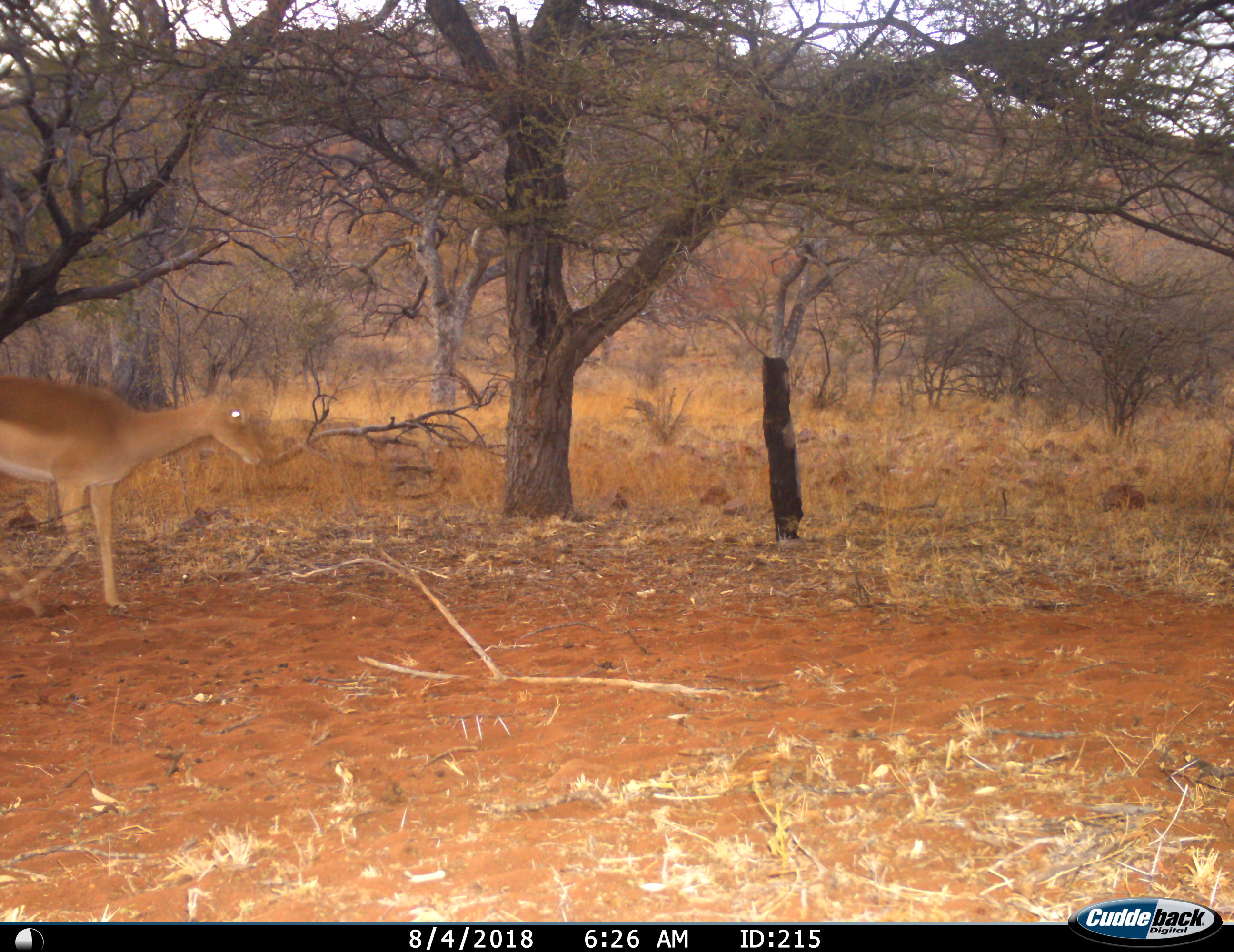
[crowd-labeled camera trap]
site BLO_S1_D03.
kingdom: Animalia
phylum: Chordata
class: Mammalia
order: Artiodactyla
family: Bovidae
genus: Aepyceros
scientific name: Aepyceros melampus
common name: impala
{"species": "impala (Aepyceros melampus)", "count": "1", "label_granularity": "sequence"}